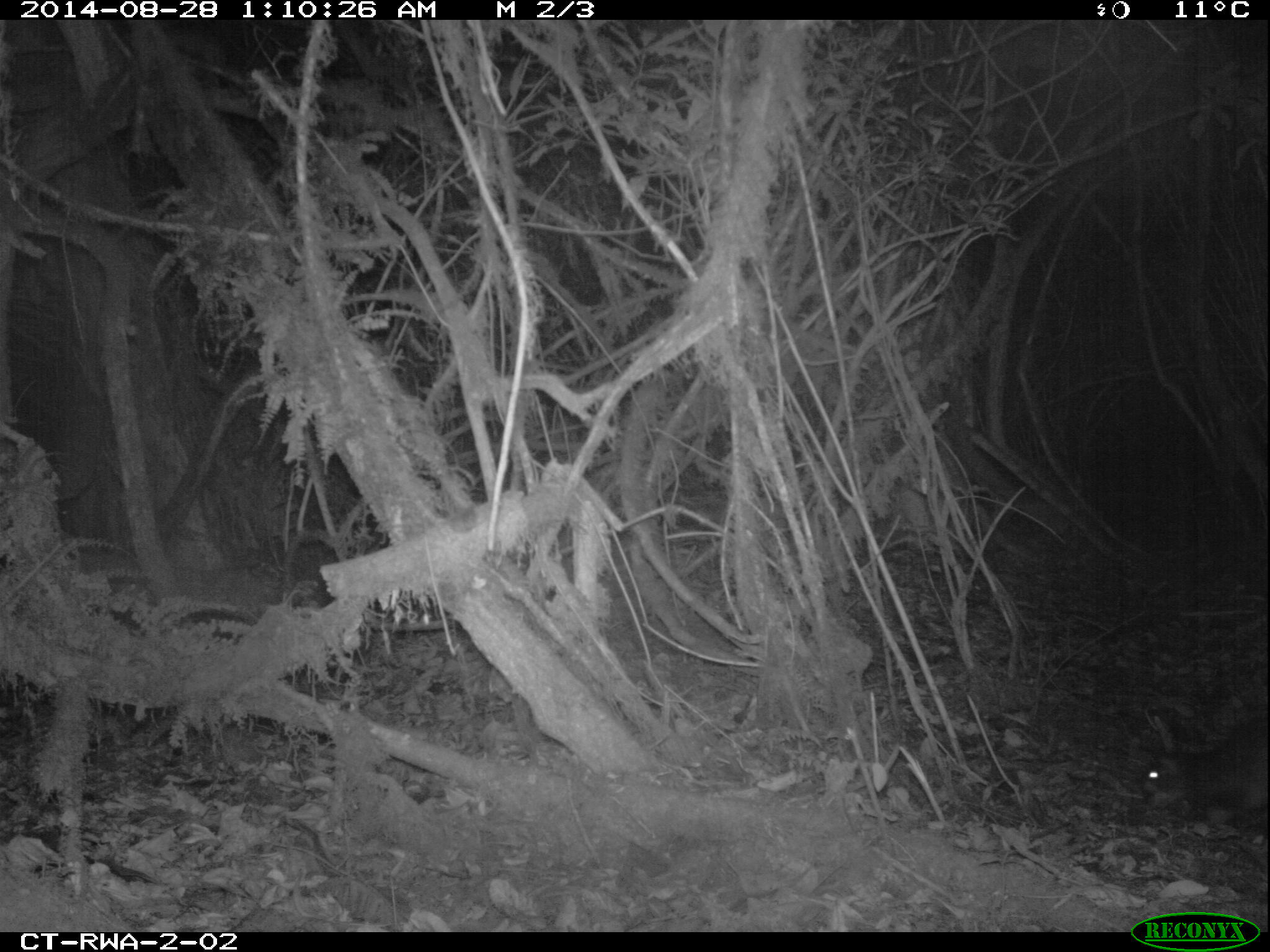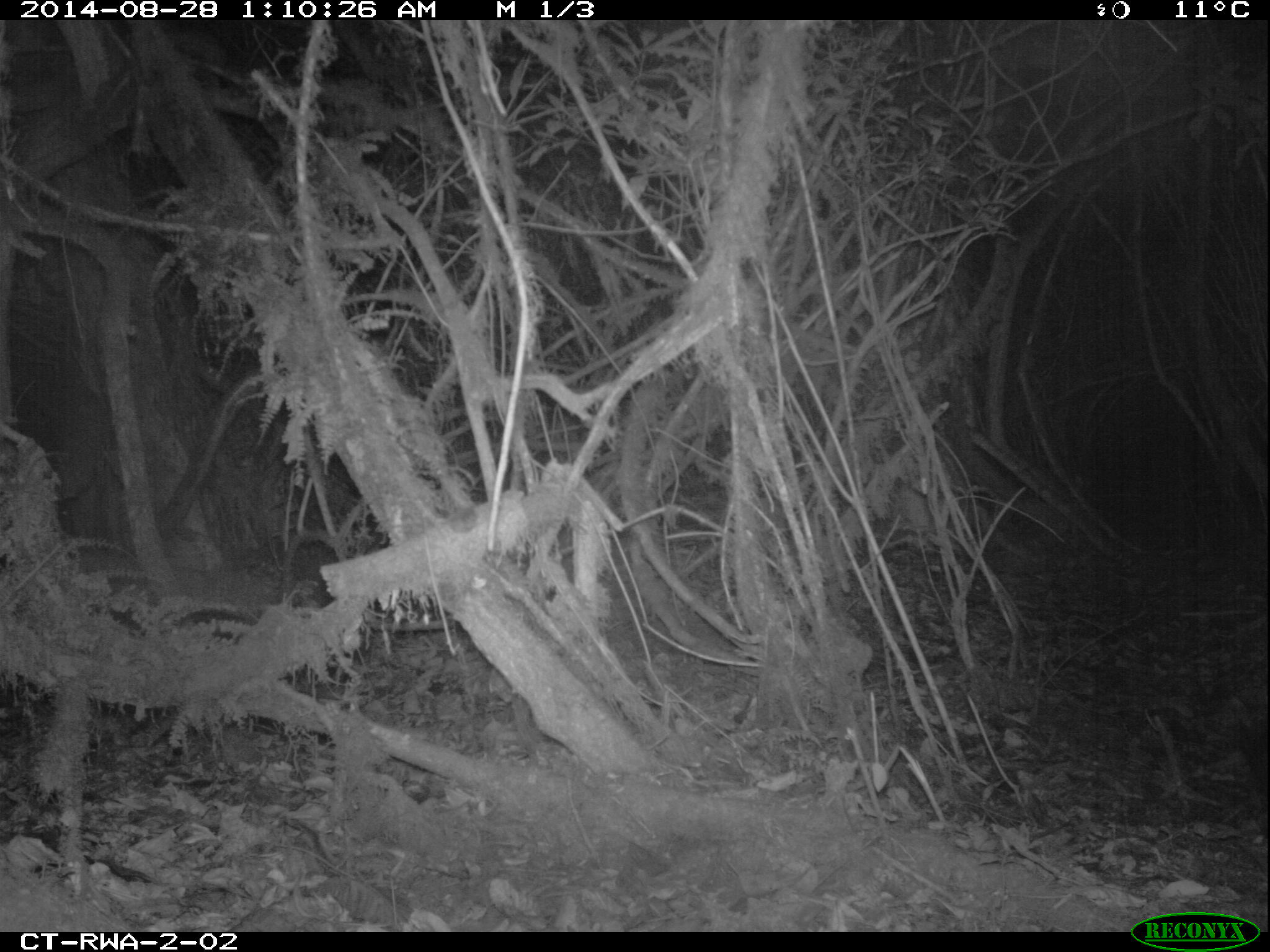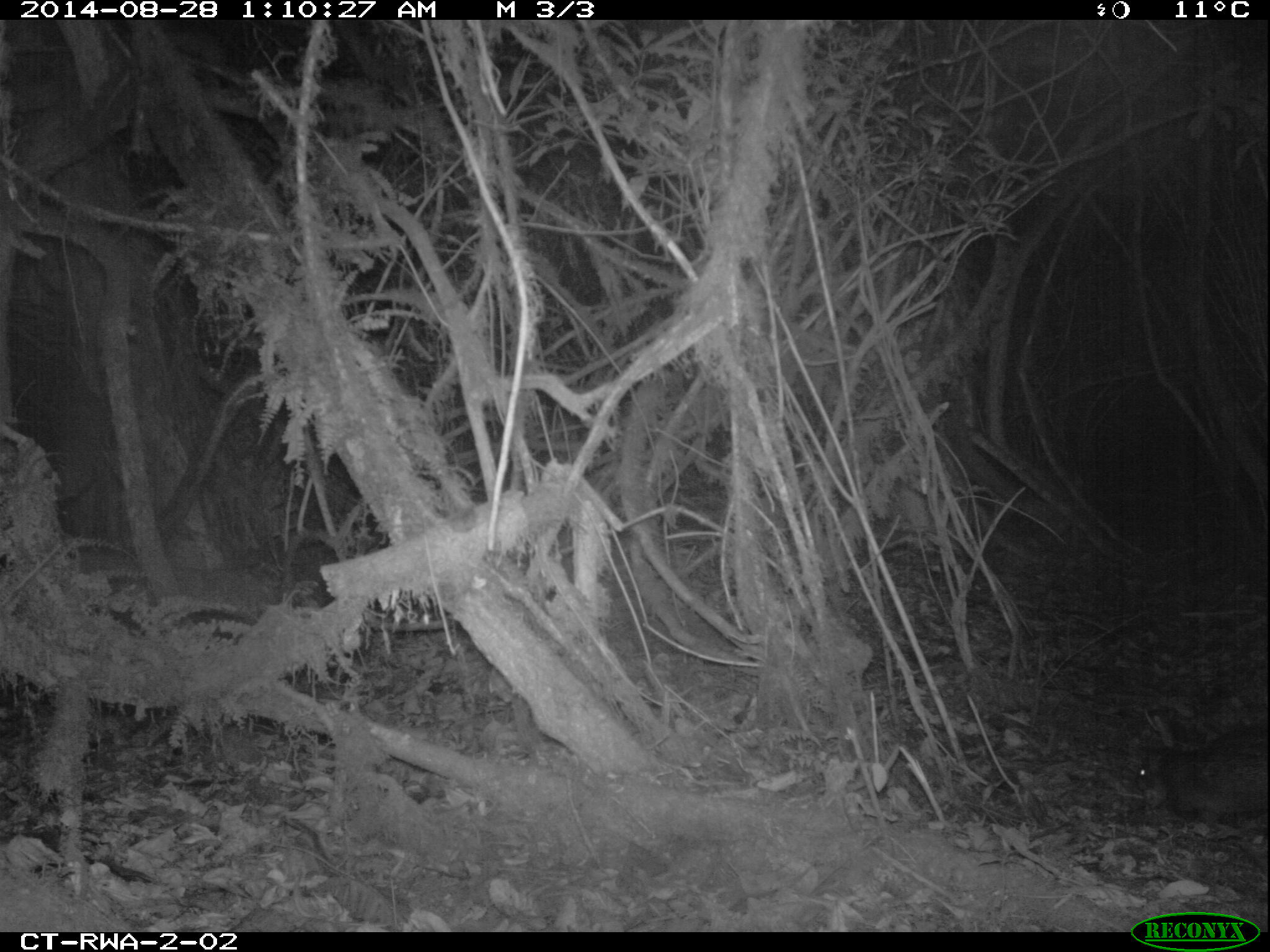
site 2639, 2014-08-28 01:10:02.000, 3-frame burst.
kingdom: Animalia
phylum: Chordata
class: Mammalia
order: Rodentia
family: Sciuridae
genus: Funisciurus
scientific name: Funisciurus carruthersi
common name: carruther's mountain squirrel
Funisciurus carruthersi (carruther's mountain squirrel), count 1.